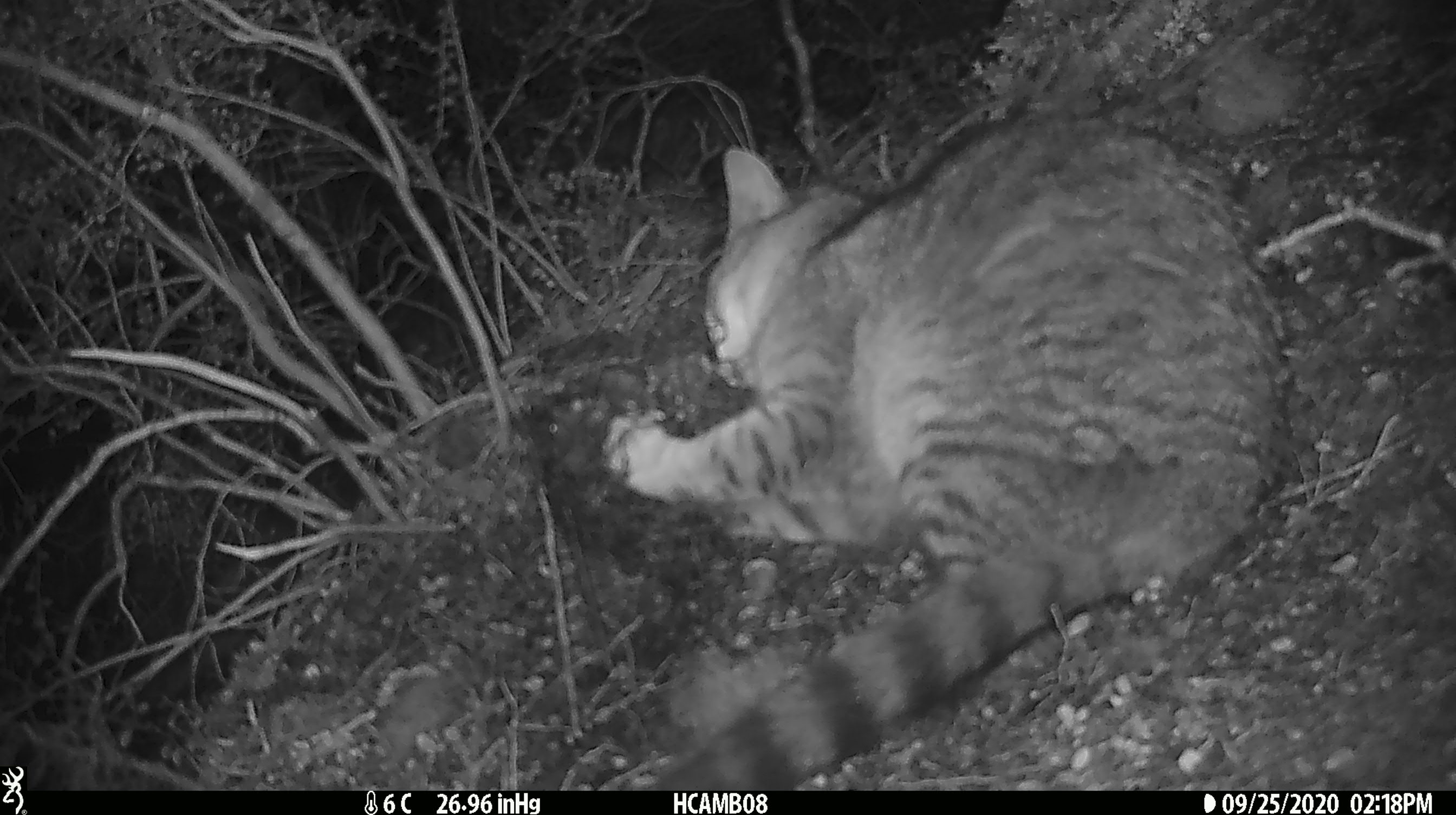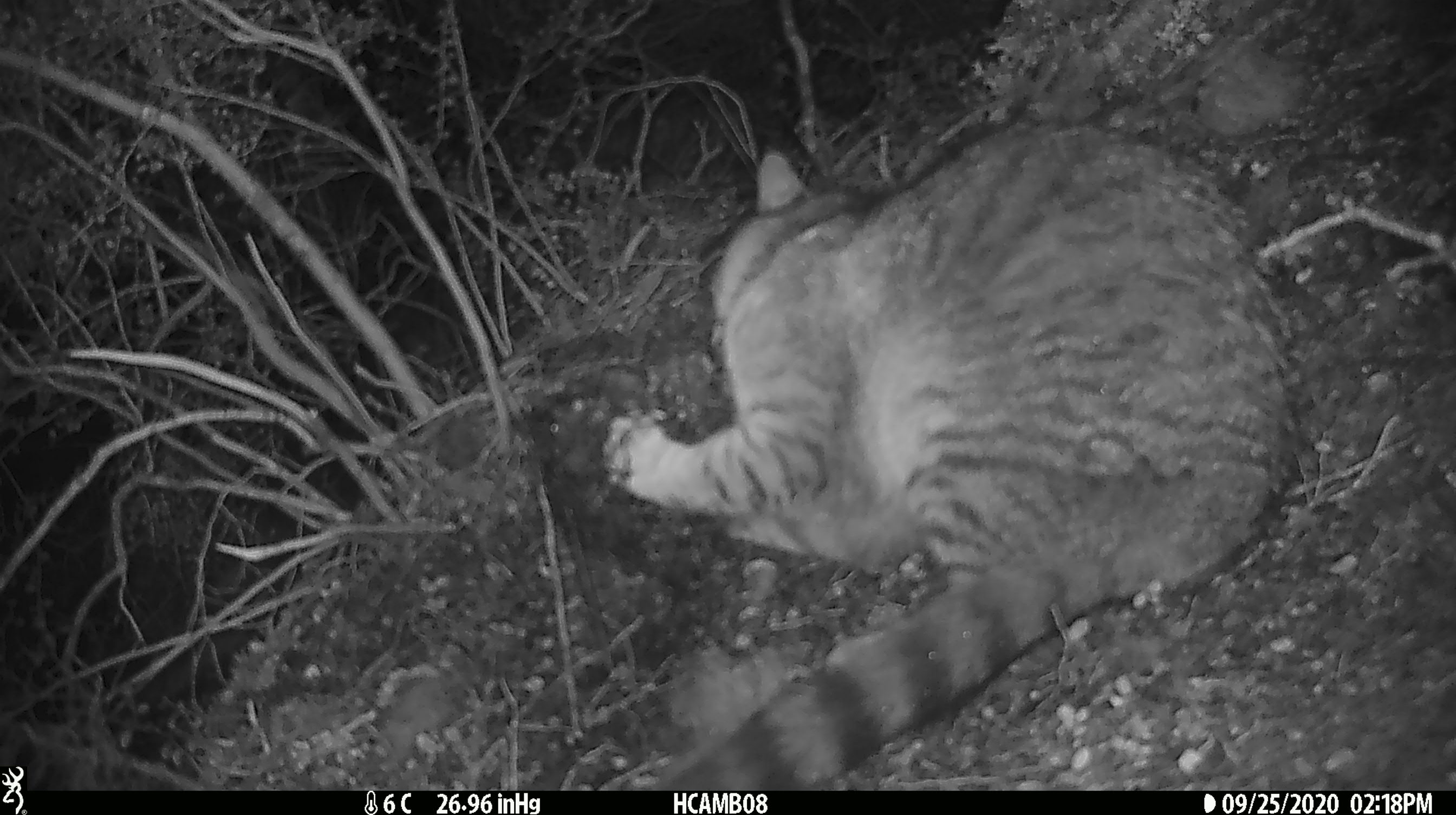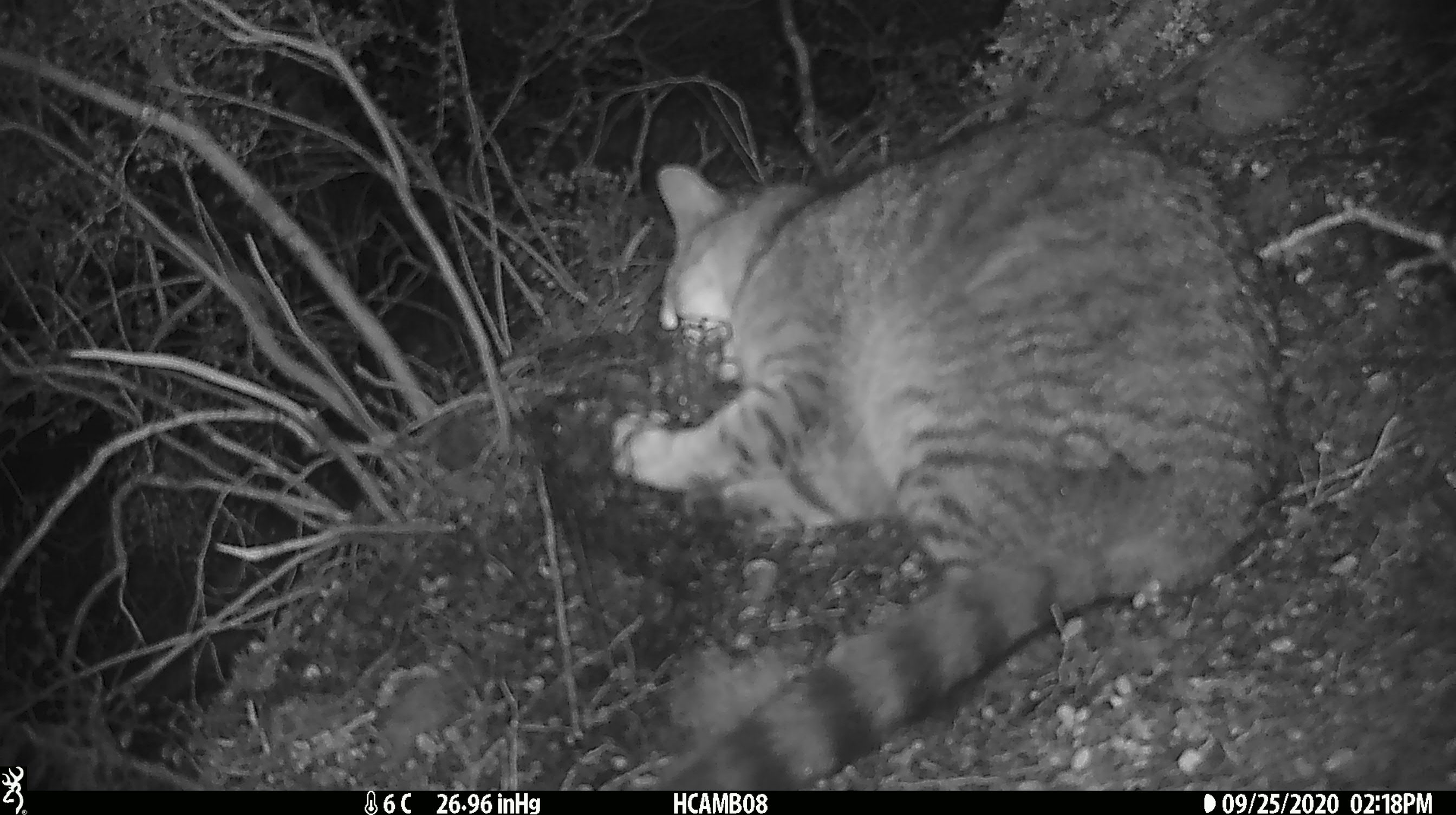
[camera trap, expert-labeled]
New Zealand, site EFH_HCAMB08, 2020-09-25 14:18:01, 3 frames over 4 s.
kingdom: Animalia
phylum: Chordata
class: Mammalia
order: Carnivora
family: Felidae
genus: Felis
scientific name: Felis catus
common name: domestic cat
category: cat